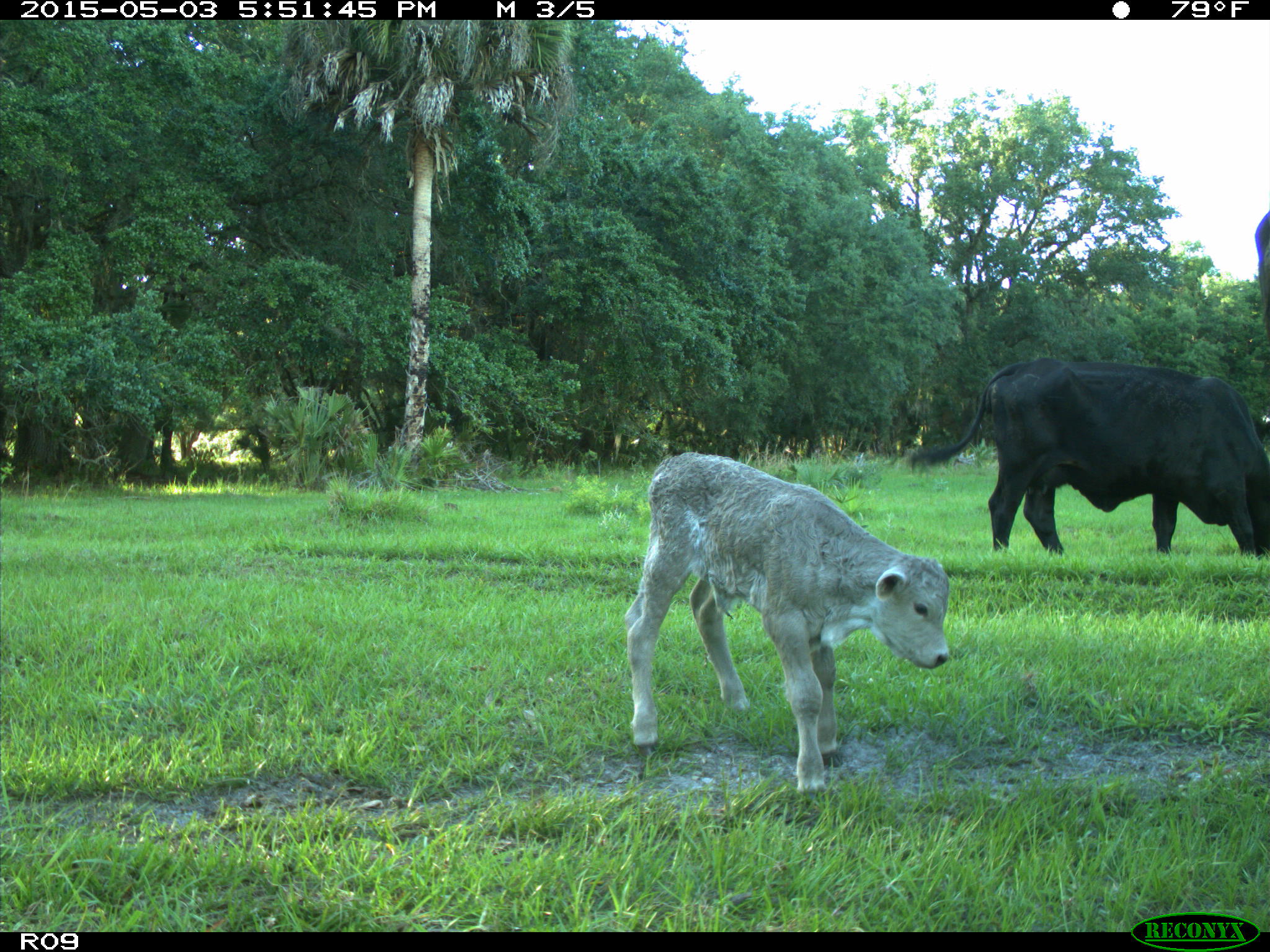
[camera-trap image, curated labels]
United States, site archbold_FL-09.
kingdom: Animalia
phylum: Chordata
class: Mammalia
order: Artiodactyla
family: Bovidae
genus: Bos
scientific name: Bos taurus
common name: domestic cow